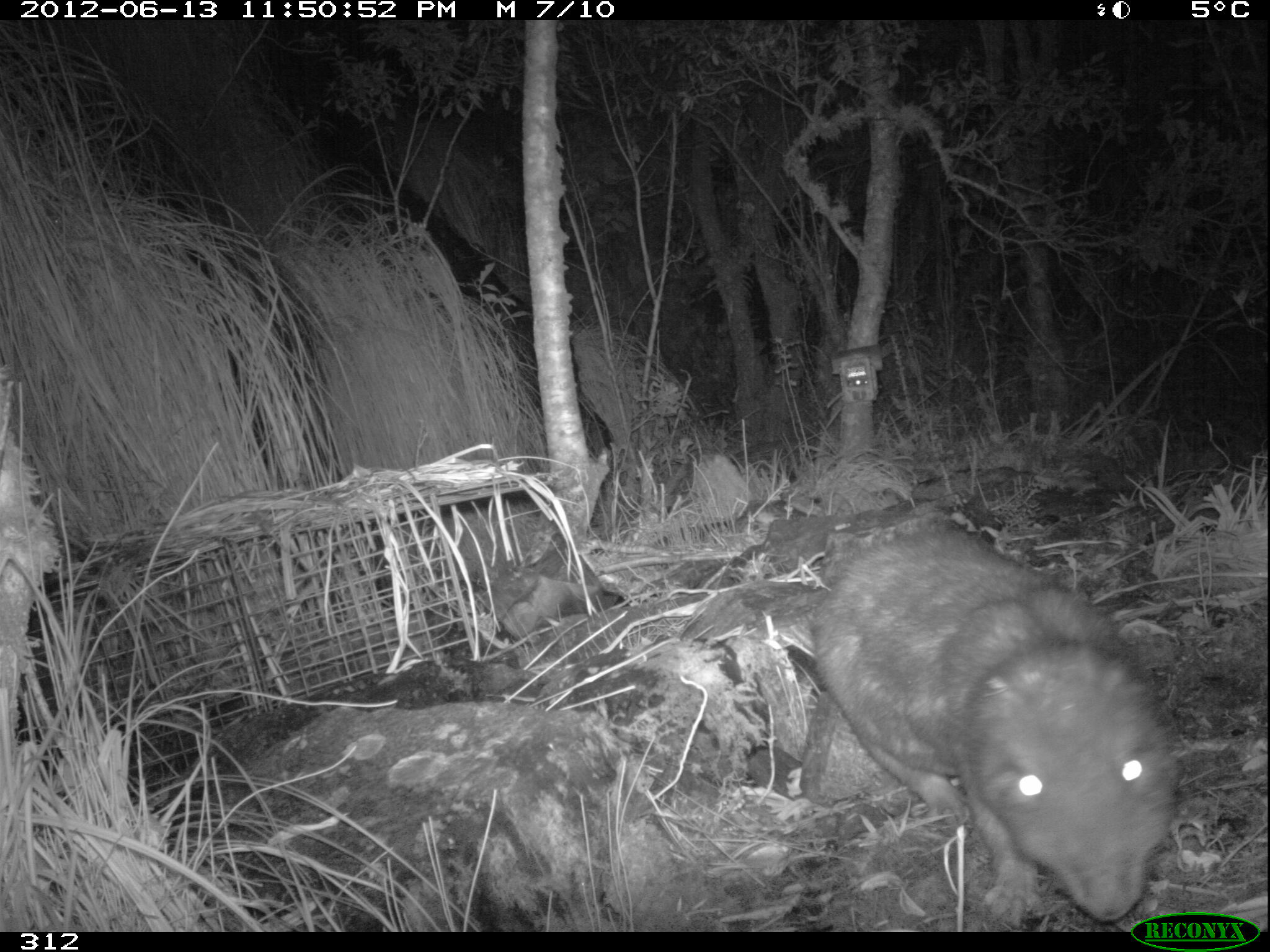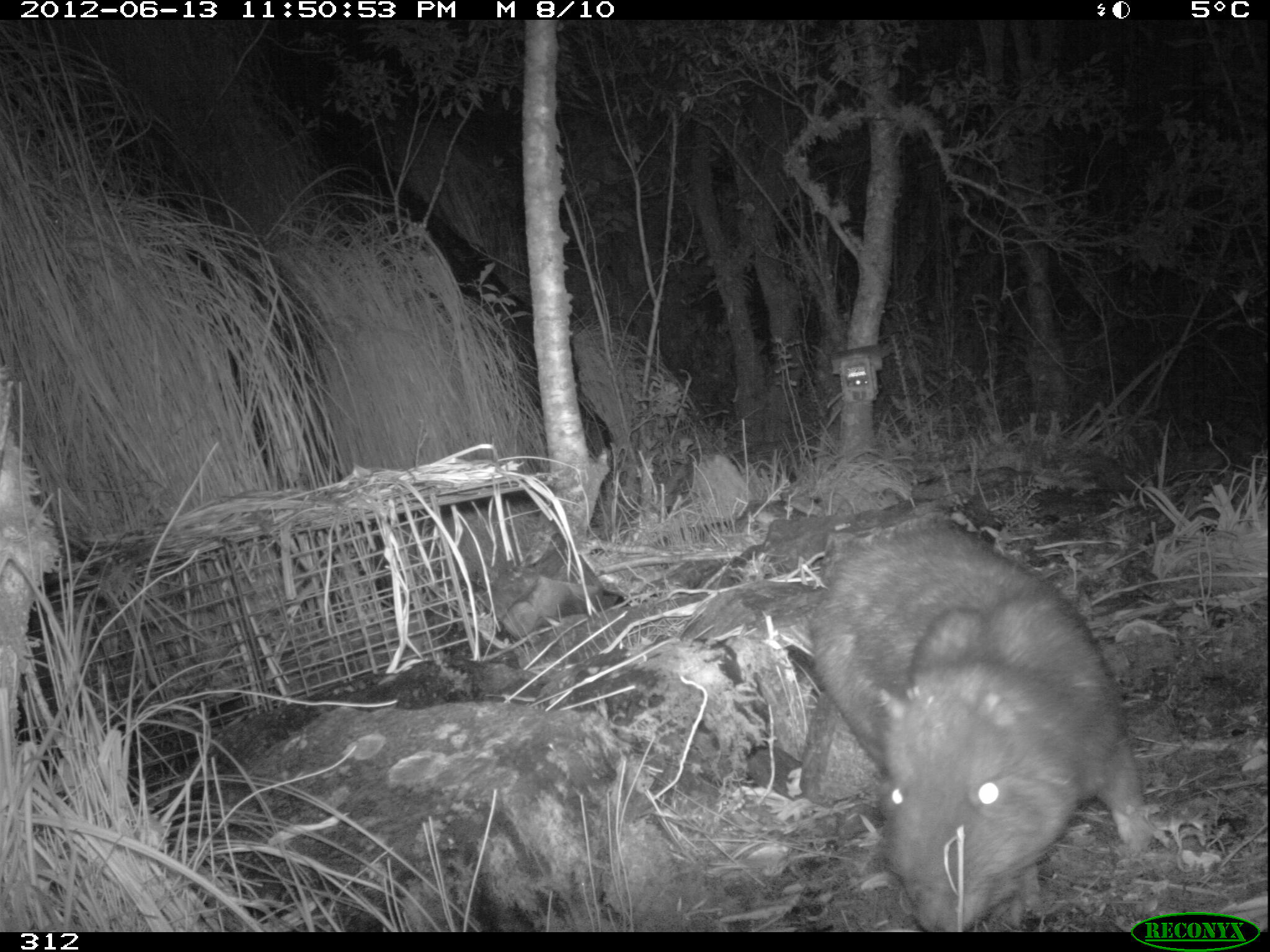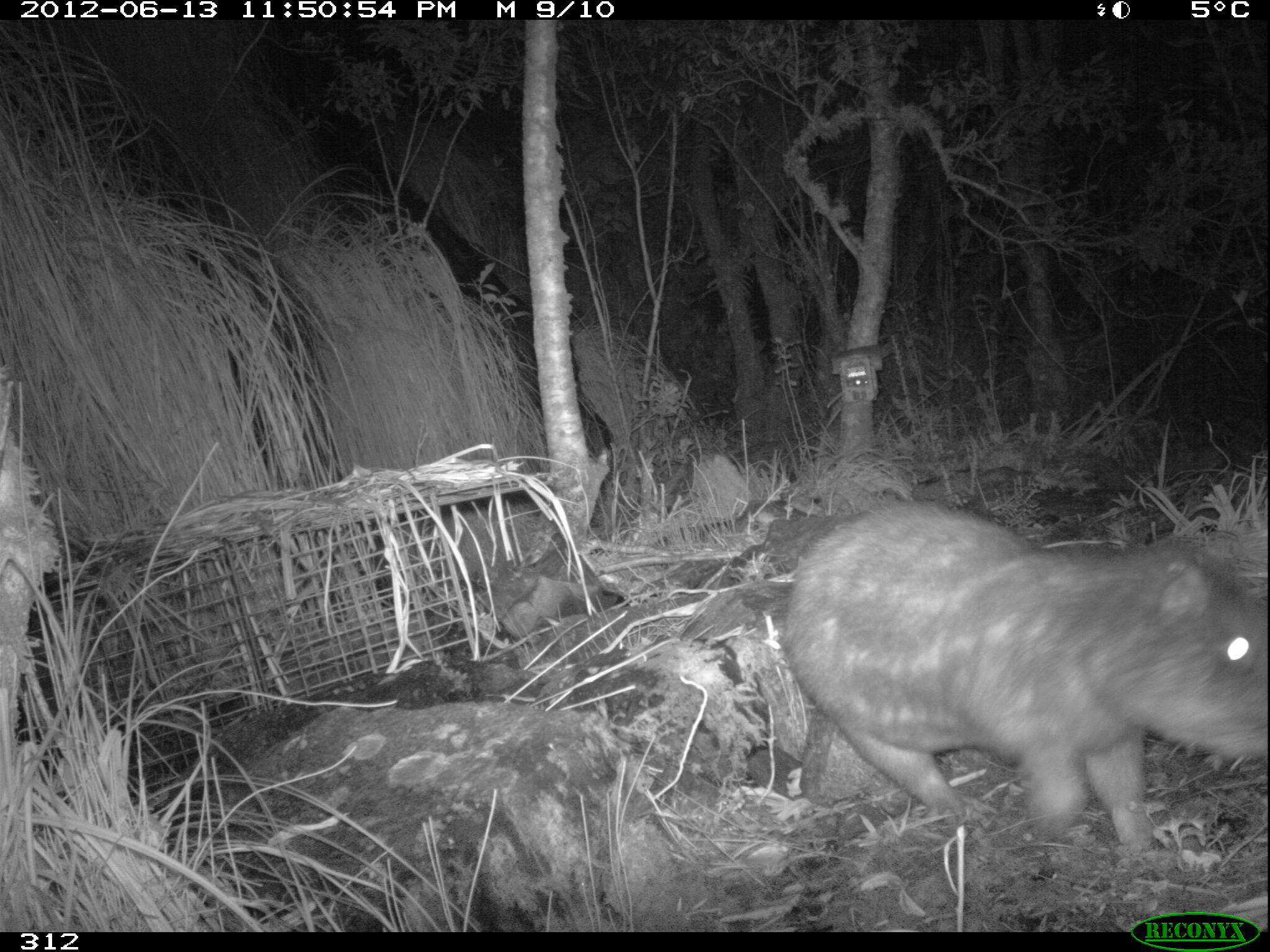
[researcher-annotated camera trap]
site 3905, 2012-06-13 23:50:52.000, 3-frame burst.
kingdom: Animalia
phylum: Chordata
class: Mammalia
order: Rodentia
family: Cuniculidae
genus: Cuniculus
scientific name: Cuniculus taczanowskii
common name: mountain paca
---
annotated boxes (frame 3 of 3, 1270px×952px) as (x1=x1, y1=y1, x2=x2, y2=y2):
cuniculus taczanowskii: (x1=776, y1=497, x2=1270, y2=850)